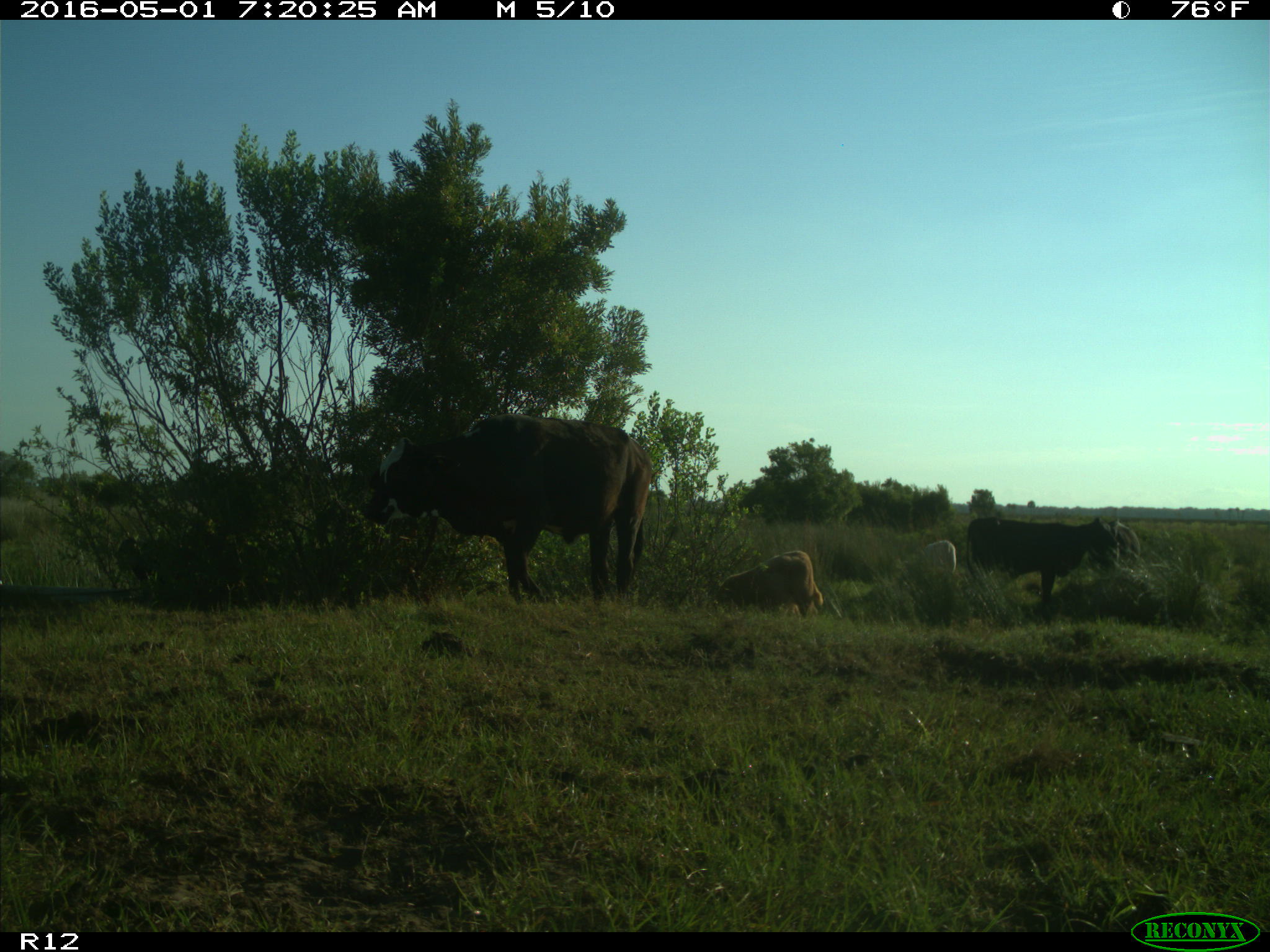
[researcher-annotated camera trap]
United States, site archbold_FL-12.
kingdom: Animalia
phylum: Chordata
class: Mammalia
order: Artiodactyla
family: Bovidae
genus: Bos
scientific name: Bos taurus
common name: domestic cow